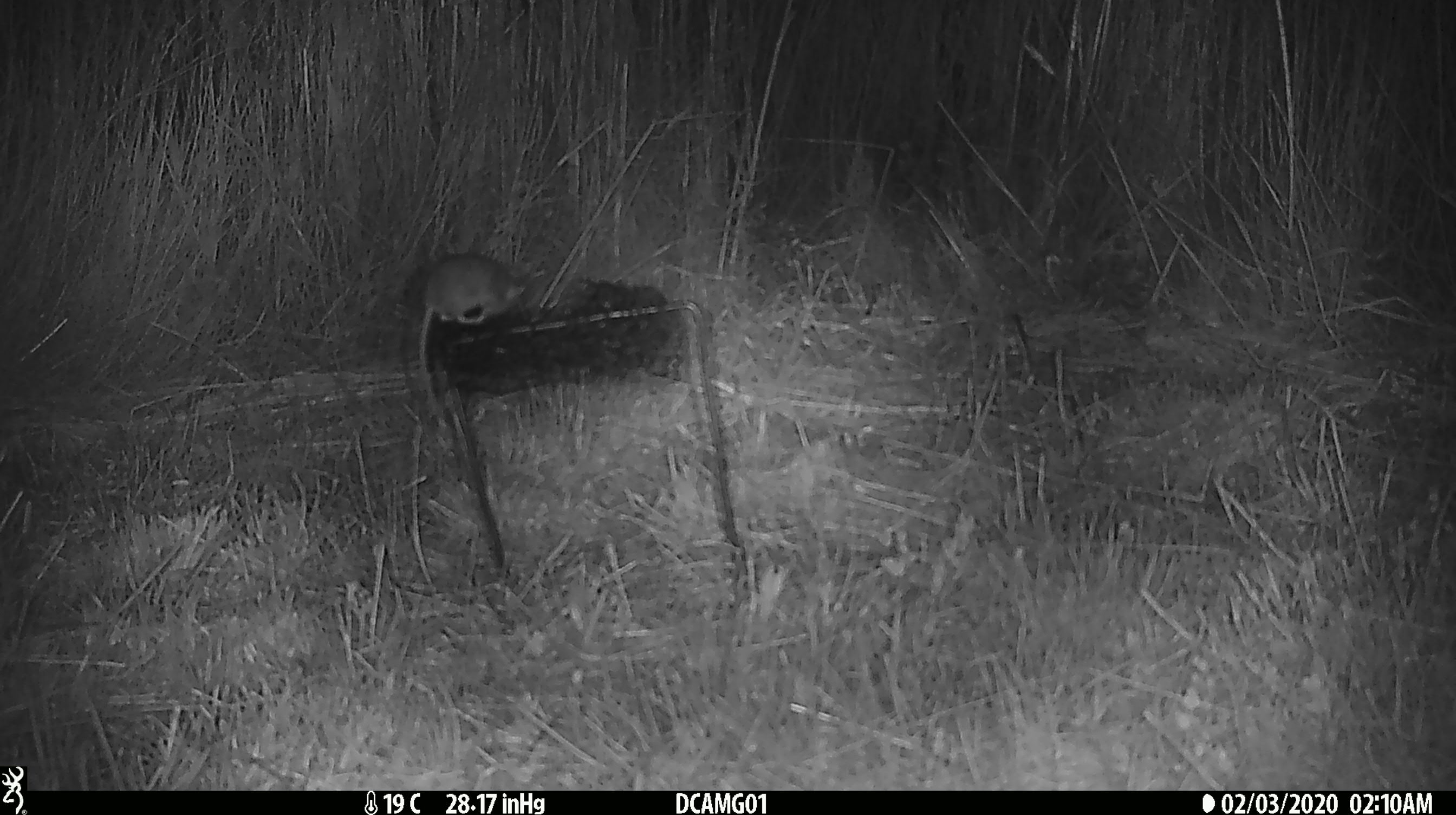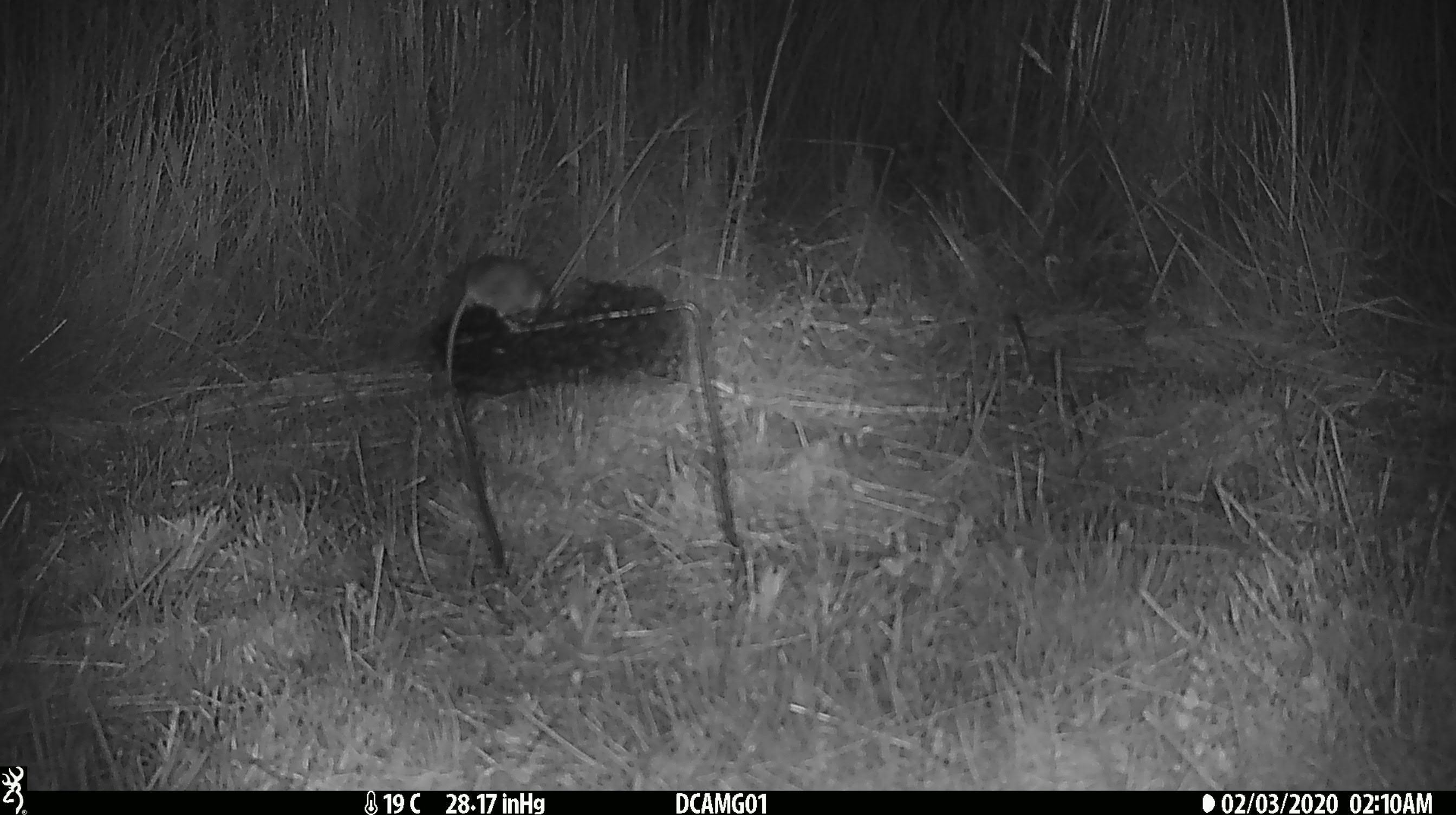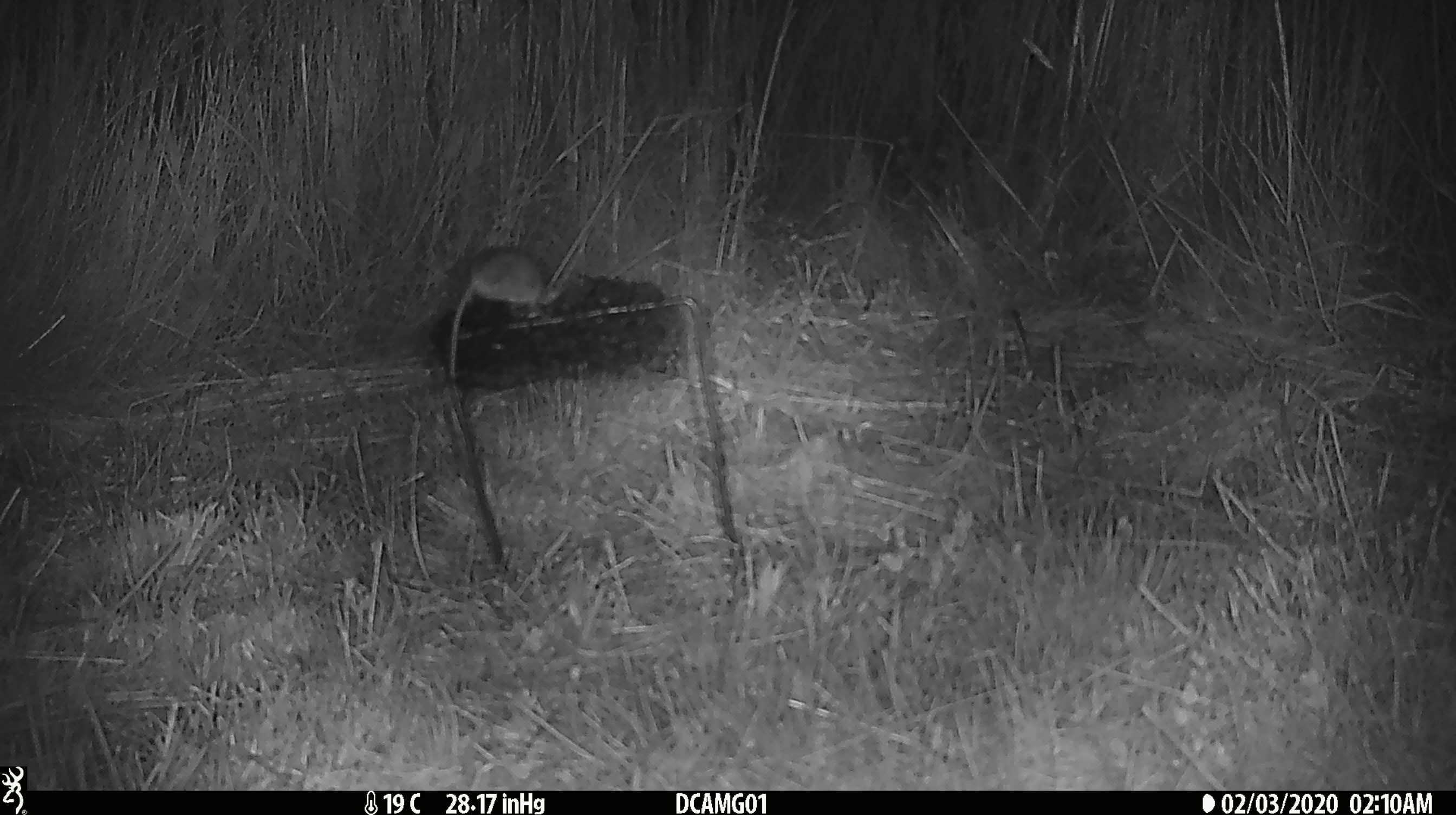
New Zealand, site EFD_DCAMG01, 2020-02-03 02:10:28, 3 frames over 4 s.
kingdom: Animalia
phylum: Chordata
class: Mammalia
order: Rodentia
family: Muridae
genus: Mus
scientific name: Mus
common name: mouse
Mouse (Mus).